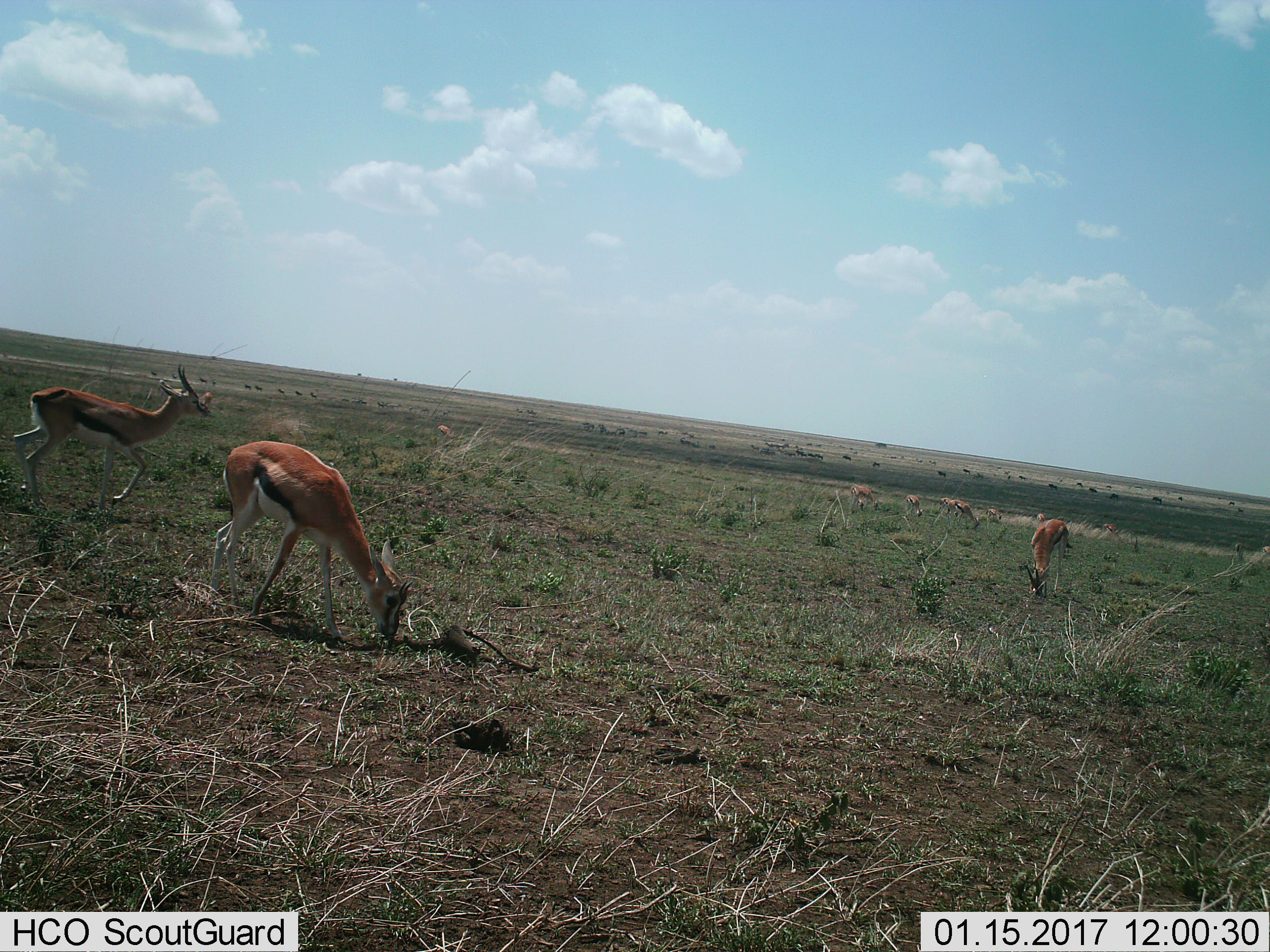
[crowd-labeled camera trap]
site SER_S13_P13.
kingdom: Animalia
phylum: Chordata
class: Mammalia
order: Artiodactyla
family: Bovidae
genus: Eudorcas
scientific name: Eudorcas thomsonii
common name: thomson's gazelle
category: gazellethomsons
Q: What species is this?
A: Gazellethomsons (thomson's gazelle) (Eudorcas thomsonii).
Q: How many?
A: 11-50.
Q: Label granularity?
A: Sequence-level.